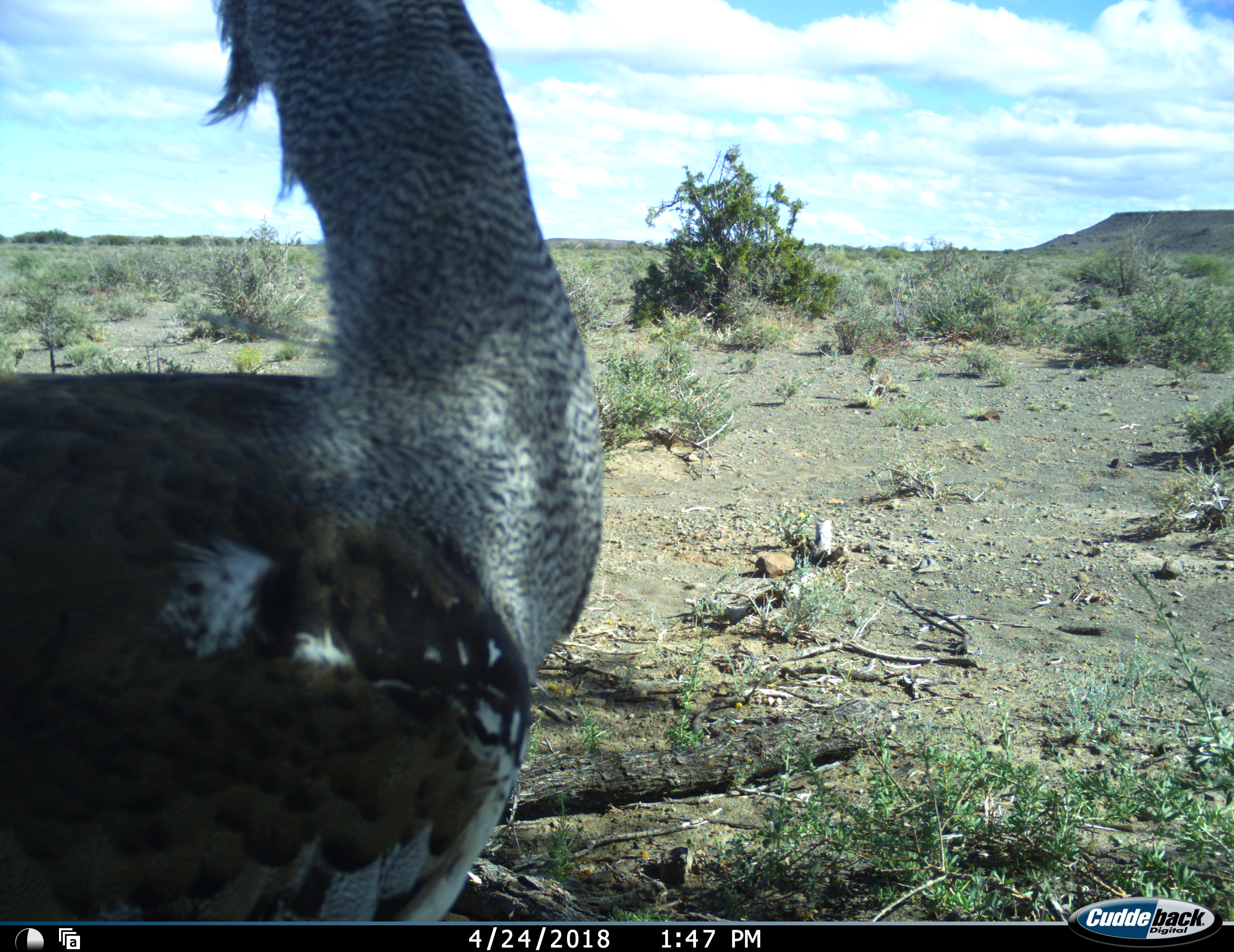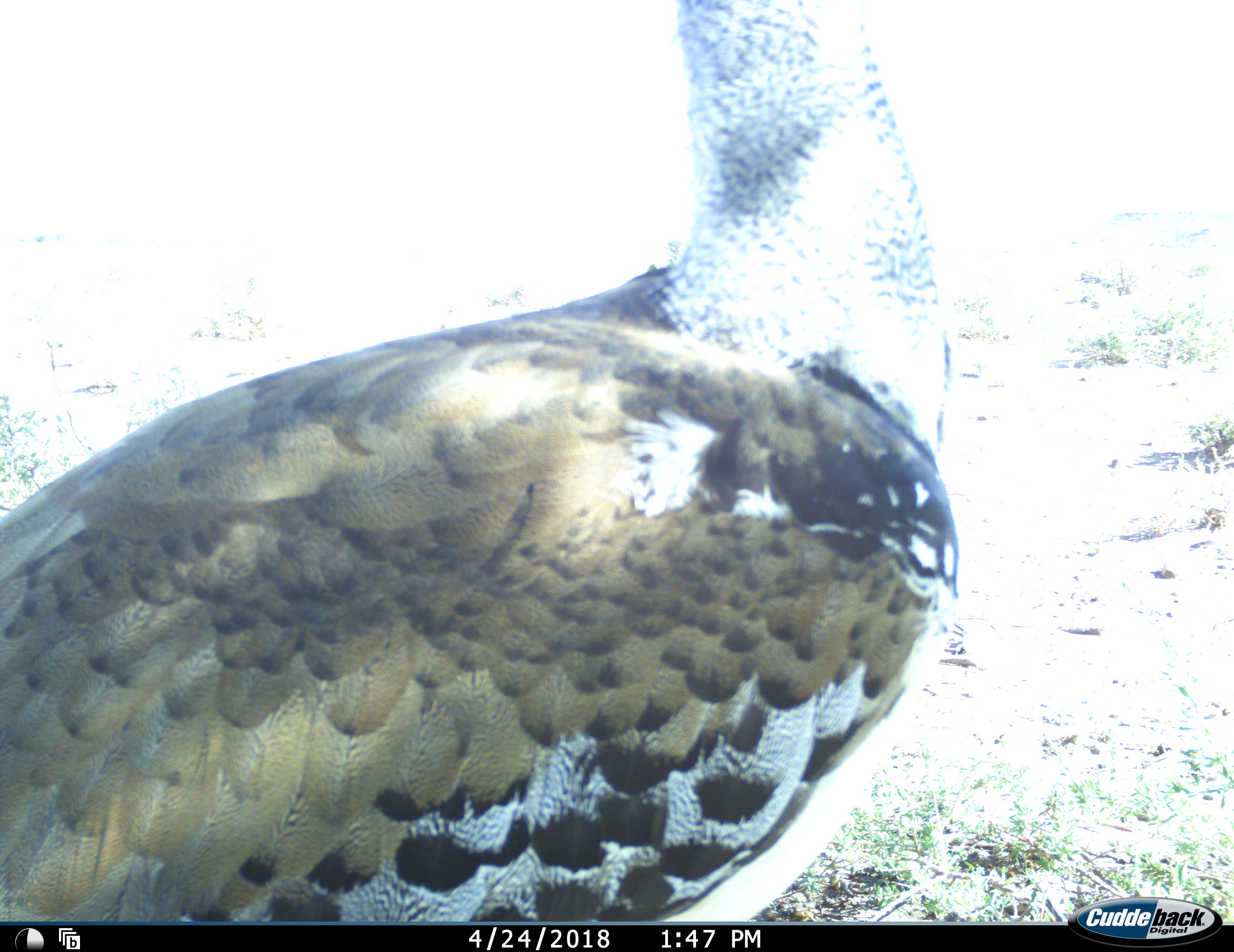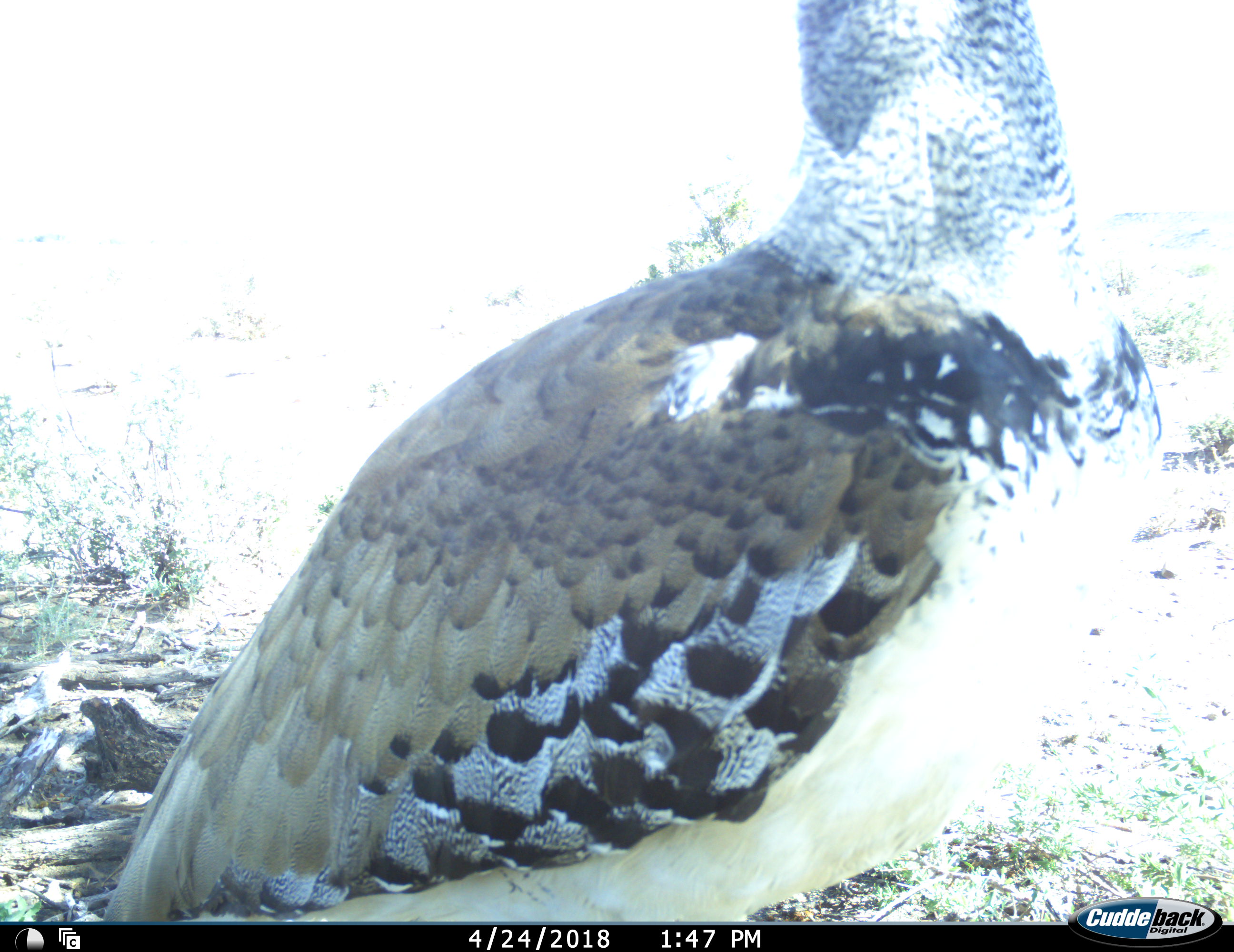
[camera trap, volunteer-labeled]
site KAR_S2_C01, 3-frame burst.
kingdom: Animalia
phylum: Chordata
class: Aves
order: Otidiformes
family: Otididae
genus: Ardeotis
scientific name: Ardeotis kori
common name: kori bustard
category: bustardkori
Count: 1.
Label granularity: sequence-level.